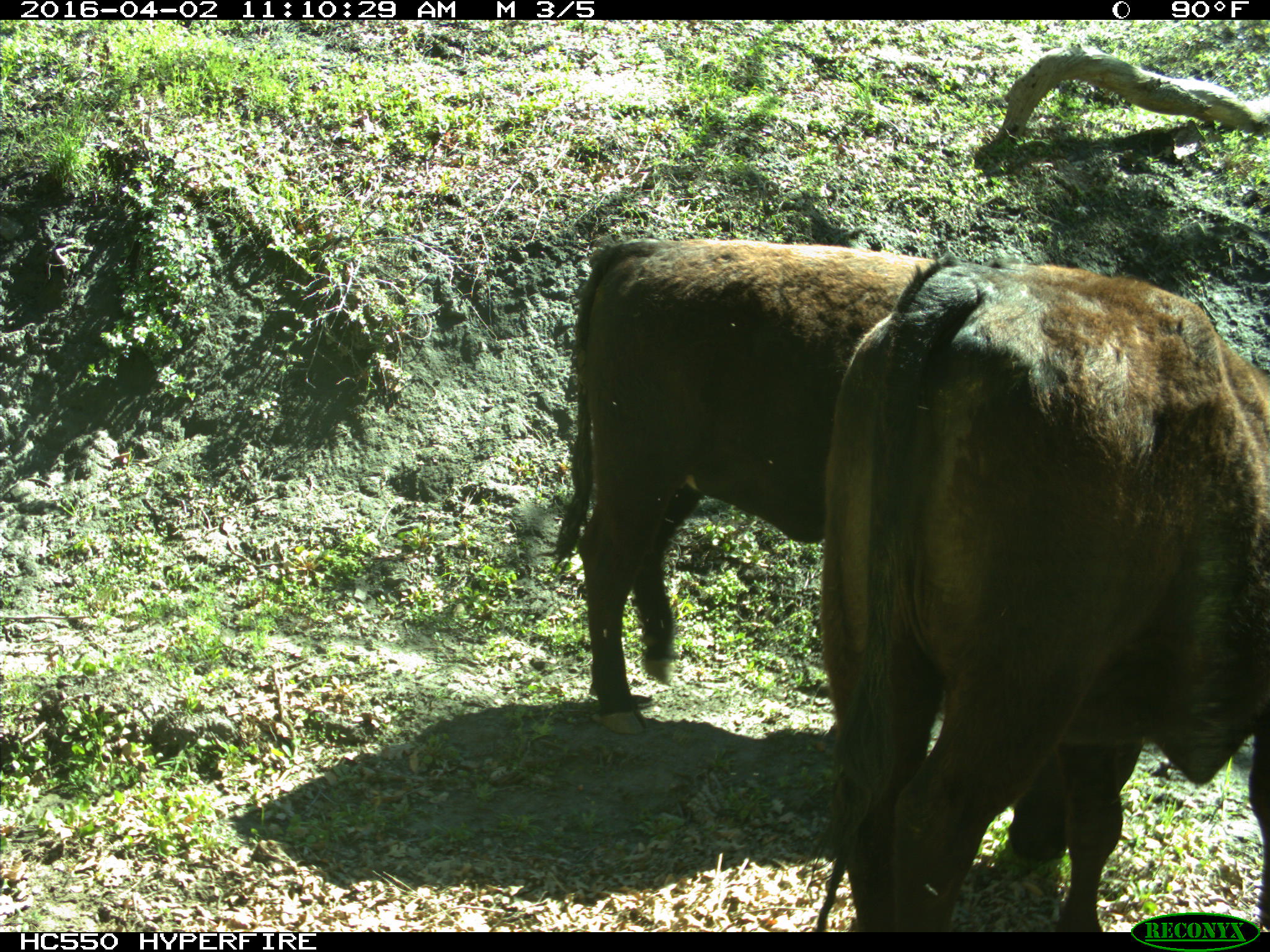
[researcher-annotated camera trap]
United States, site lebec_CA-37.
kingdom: Animalia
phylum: Chordata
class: Mammalia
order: Artiodactyla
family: Bovidae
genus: Bos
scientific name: Bos taurus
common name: domestic cow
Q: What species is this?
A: Bos taurus (domestic cow).